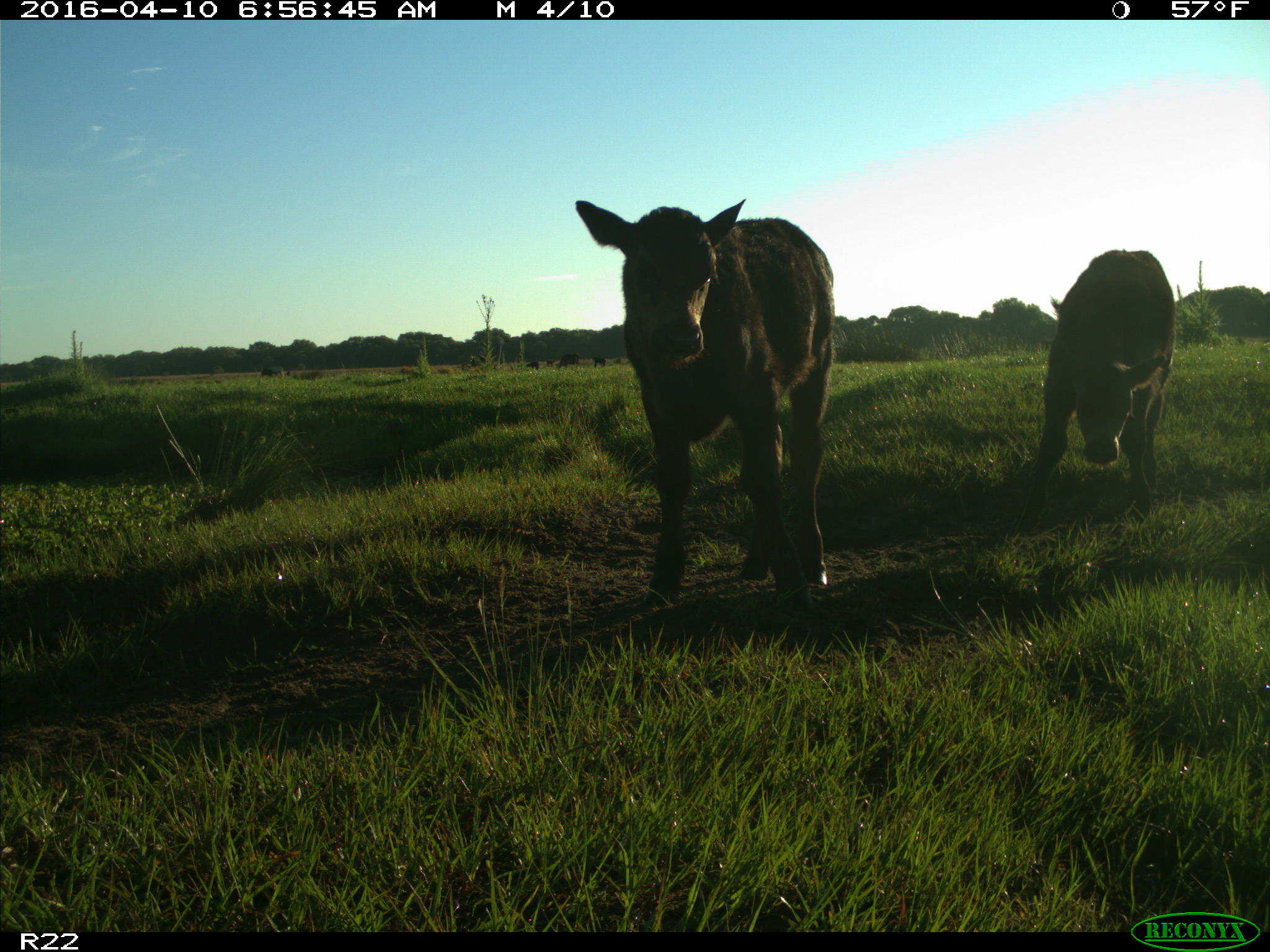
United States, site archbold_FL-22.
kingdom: Animalia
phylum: Chordata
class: Mammalia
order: Artiodactyla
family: Bovidae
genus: Bos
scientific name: Bos taurus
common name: domestic cow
Bos taurus (domestic cow).